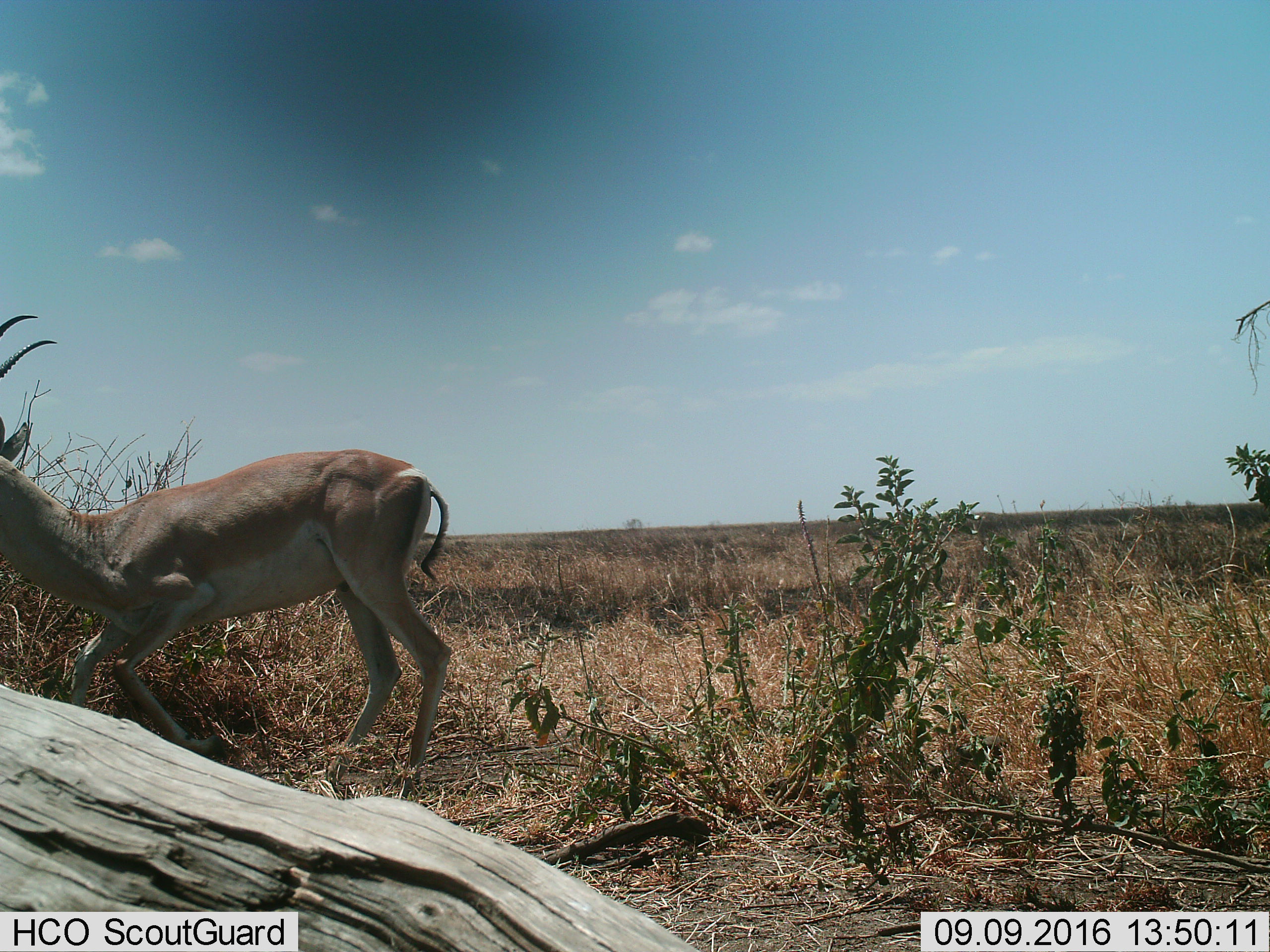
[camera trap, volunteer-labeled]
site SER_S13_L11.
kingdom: Animalia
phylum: Chordata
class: Mammalia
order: Artiodactyla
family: Bovidae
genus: Nanger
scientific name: Nanger granti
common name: grant's gazelle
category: gazellegrants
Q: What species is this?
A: Gazellegrants (grant's gazelle) (Nanger granti).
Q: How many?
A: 1.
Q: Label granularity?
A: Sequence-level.